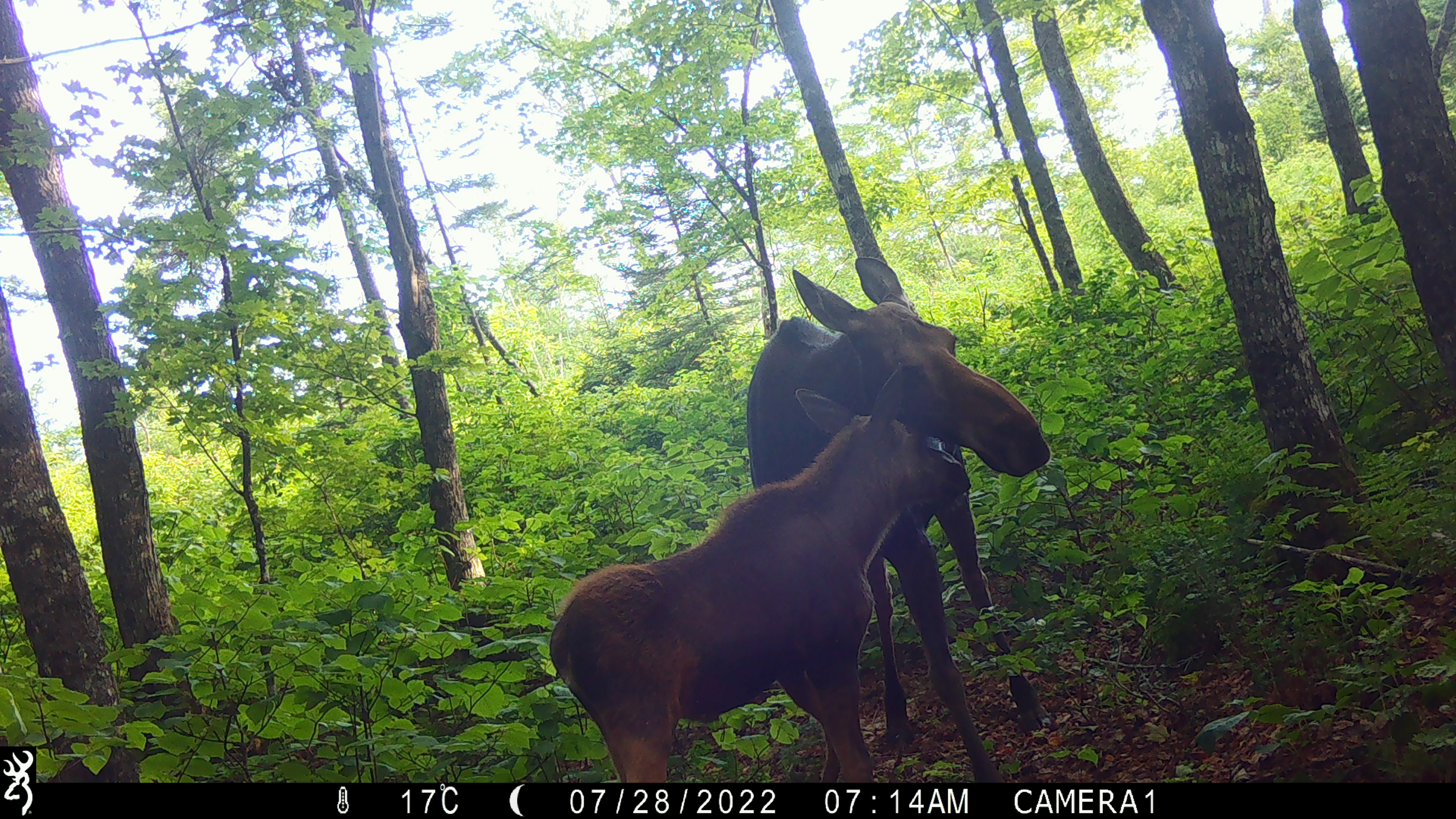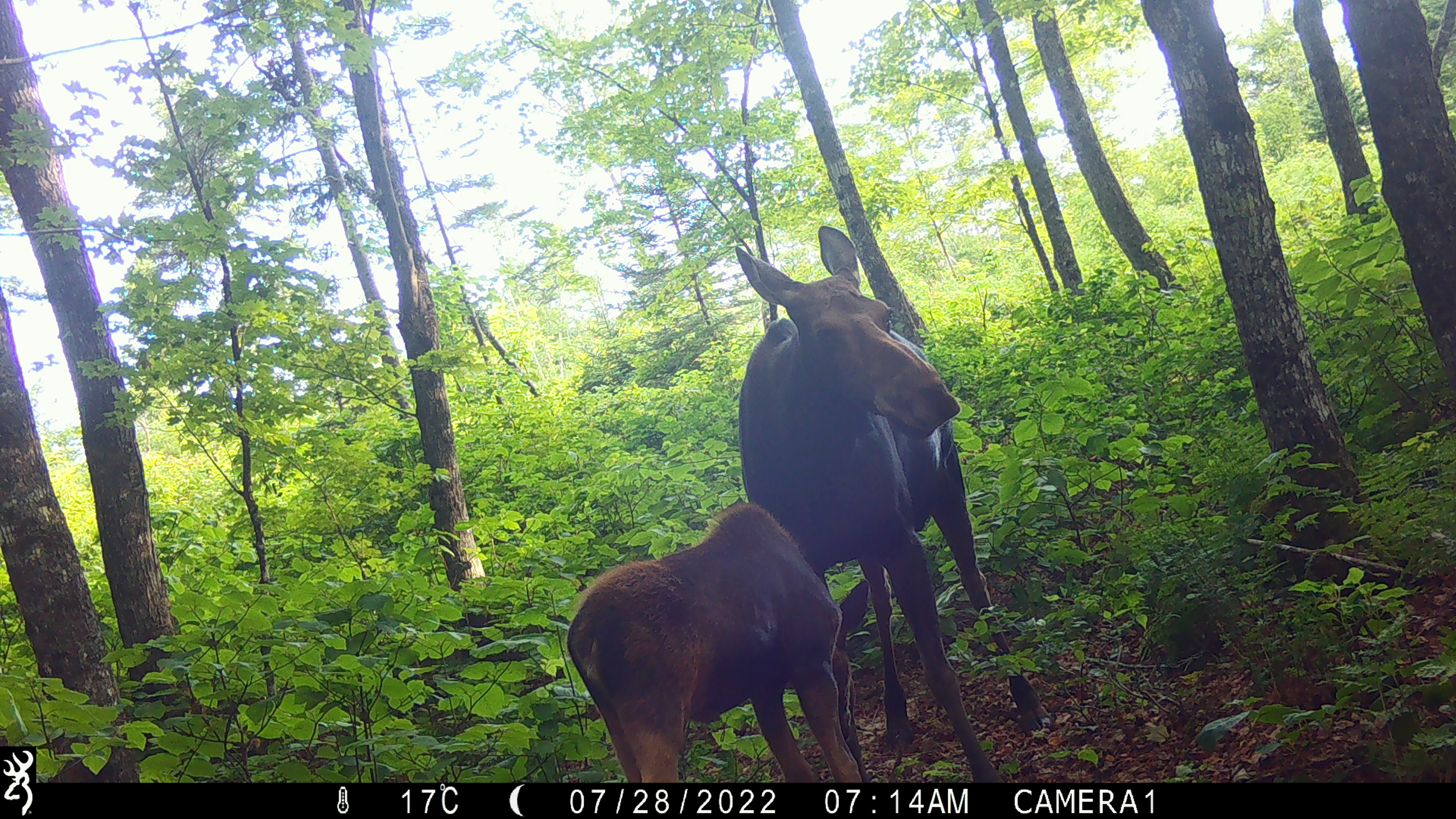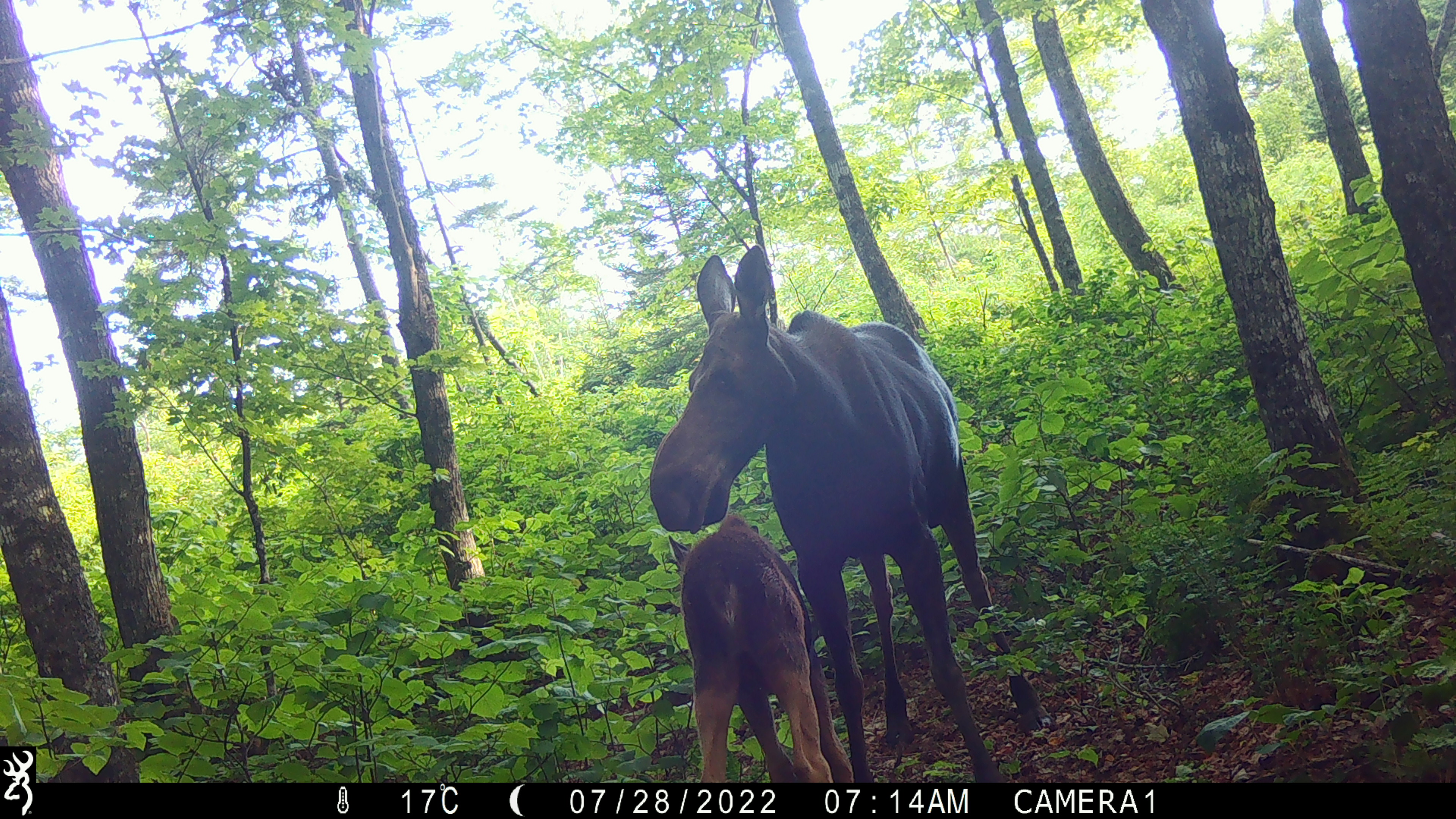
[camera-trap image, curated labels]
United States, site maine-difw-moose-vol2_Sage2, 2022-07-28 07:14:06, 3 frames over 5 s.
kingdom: Animalia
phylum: Chordata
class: Mammalia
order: Artiodactyla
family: Cervidae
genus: Alces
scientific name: Alces alces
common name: moose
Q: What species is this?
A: Moose (Alces alces).